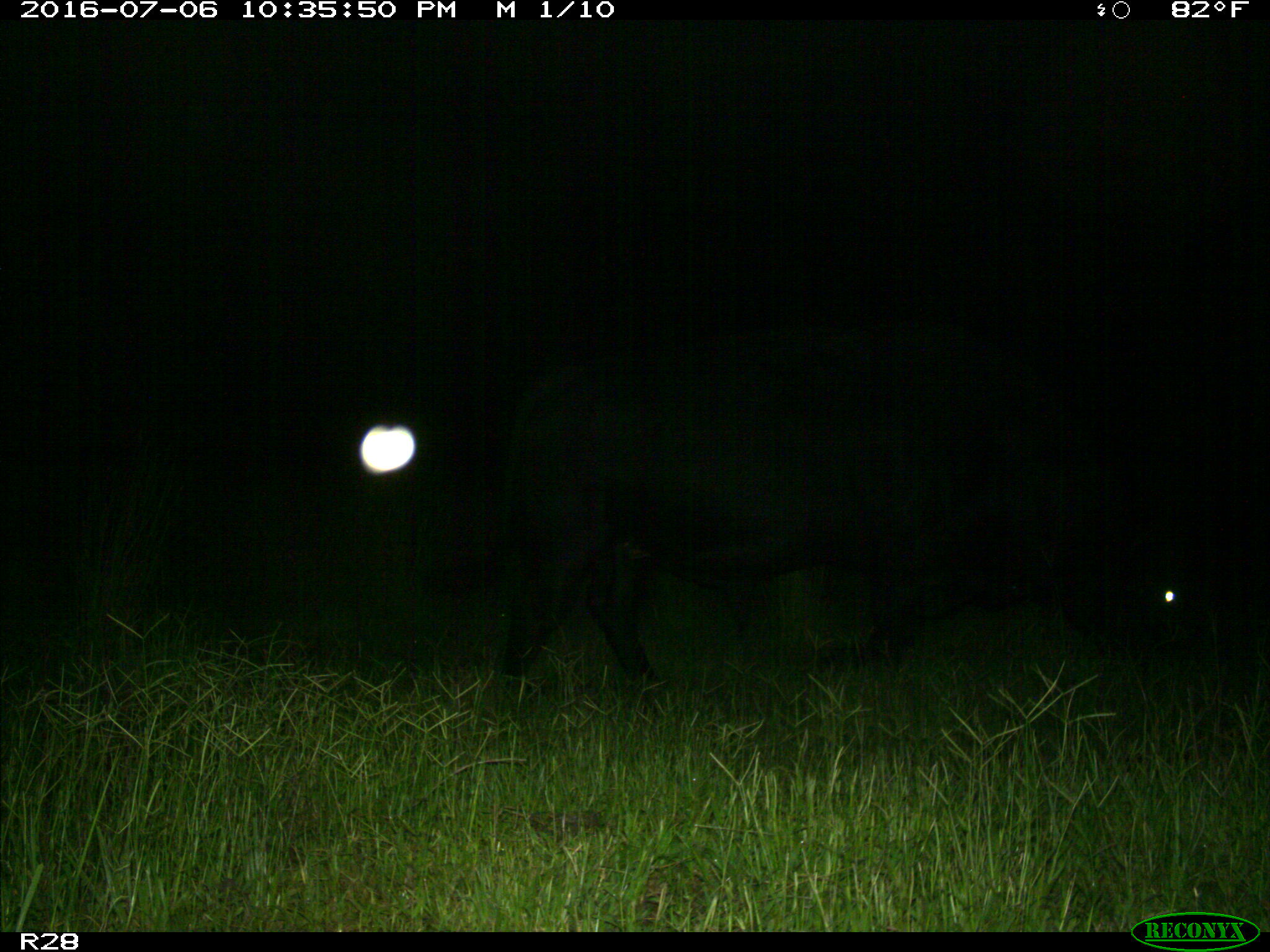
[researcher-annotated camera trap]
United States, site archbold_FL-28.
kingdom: Animalia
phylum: Chordata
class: Mammalia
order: Artiodactyla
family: Bovidae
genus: Bos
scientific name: Bos taurus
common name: domestic cow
Bos taurus (domestic cow).